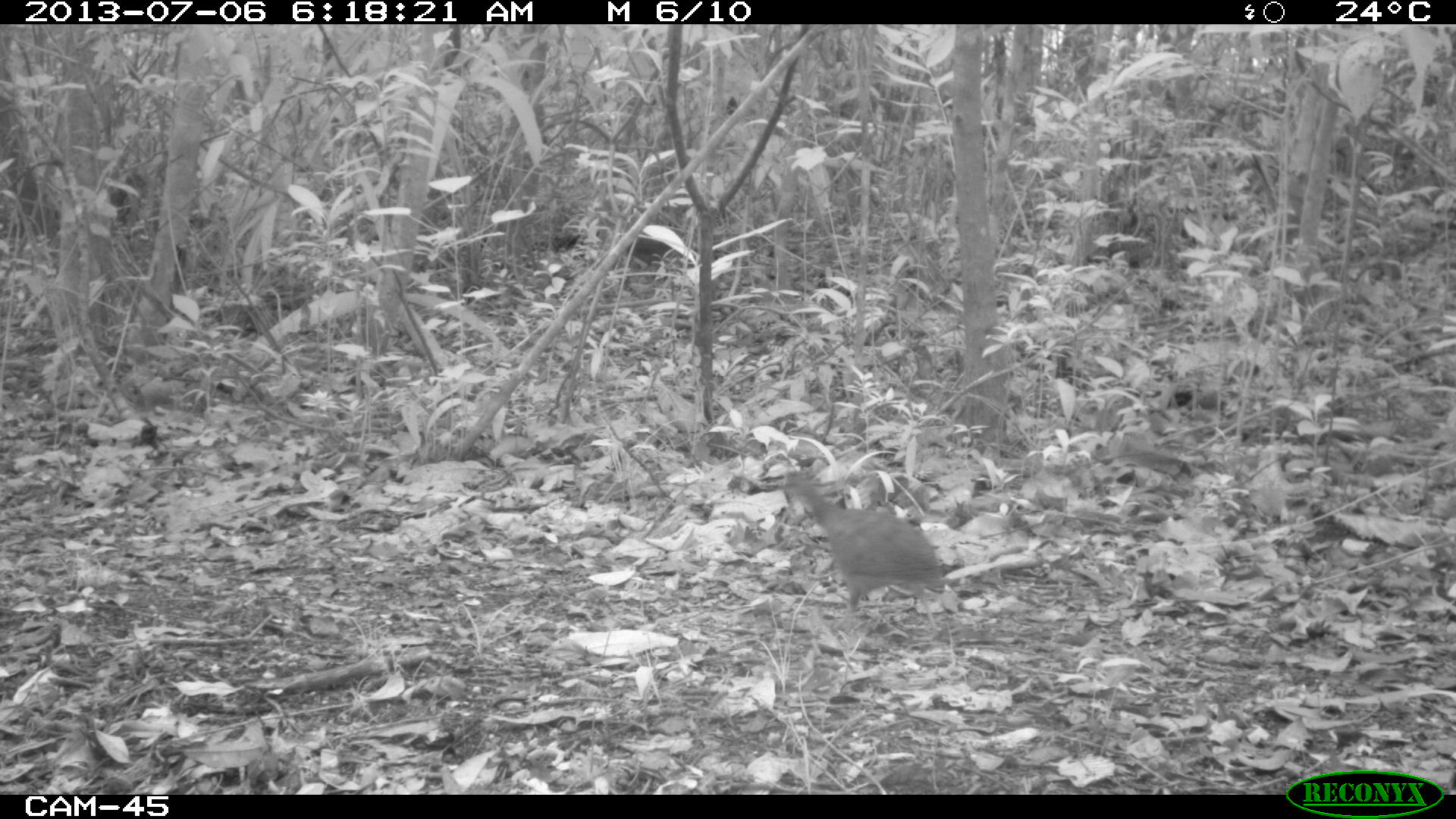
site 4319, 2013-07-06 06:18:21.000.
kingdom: Animalia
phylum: Chordata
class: Aves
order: Tinamiformes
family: Tinamidae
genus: Tinamus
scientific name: Tinamus major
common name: great tinamou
Tinamus major (great tinamou), count 2.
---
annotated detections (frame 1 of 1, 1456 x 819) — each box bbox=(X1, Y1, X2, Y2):
tinamus major: bbox=(776, 472, 946, 635)